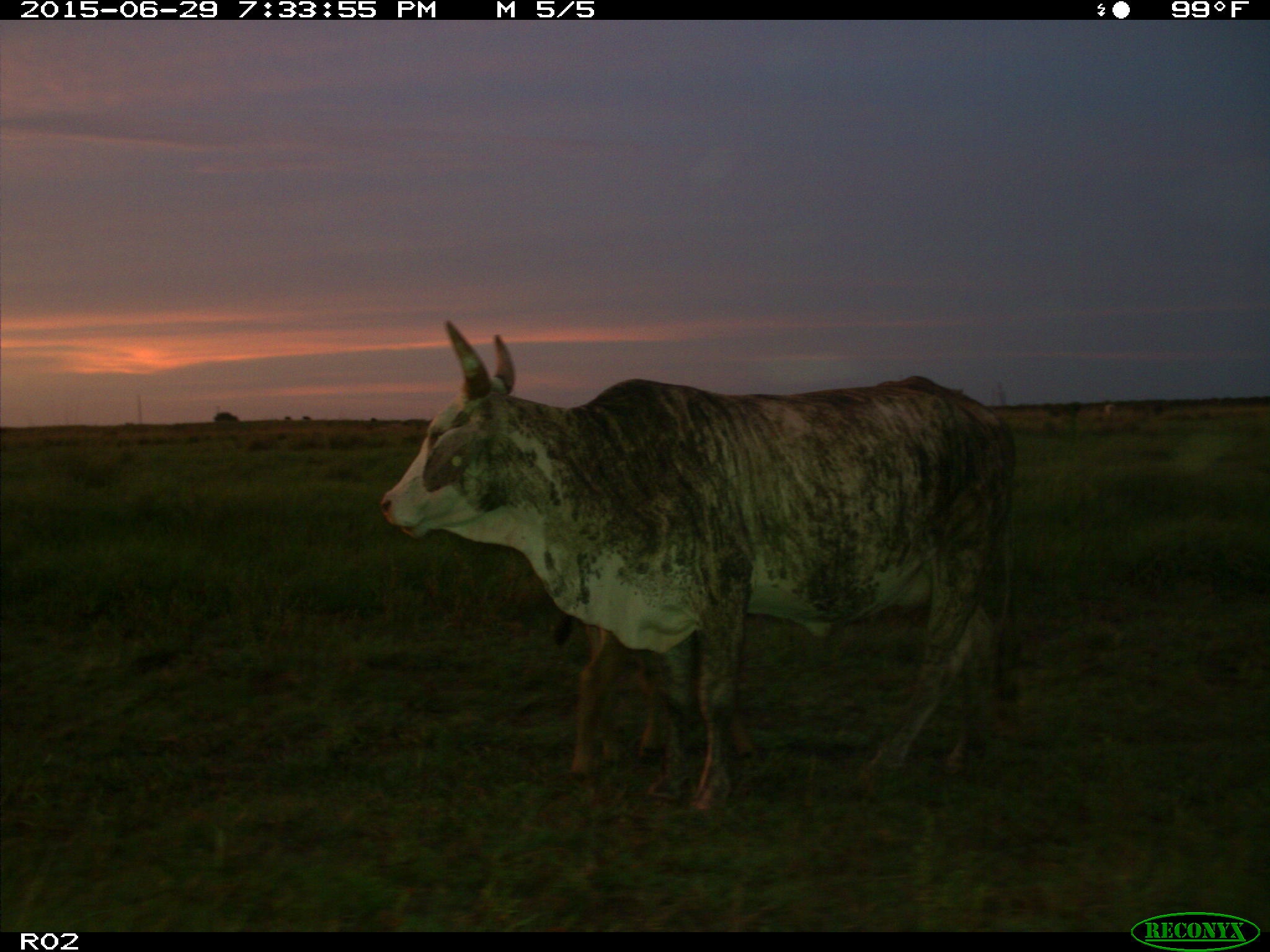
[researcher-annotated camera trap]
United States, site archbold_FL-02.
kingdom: Animalia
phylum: Chordata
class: Mammalia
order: Artiodactyla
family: Bovidae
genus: Bos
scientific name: Bos taurus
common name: domestic cow